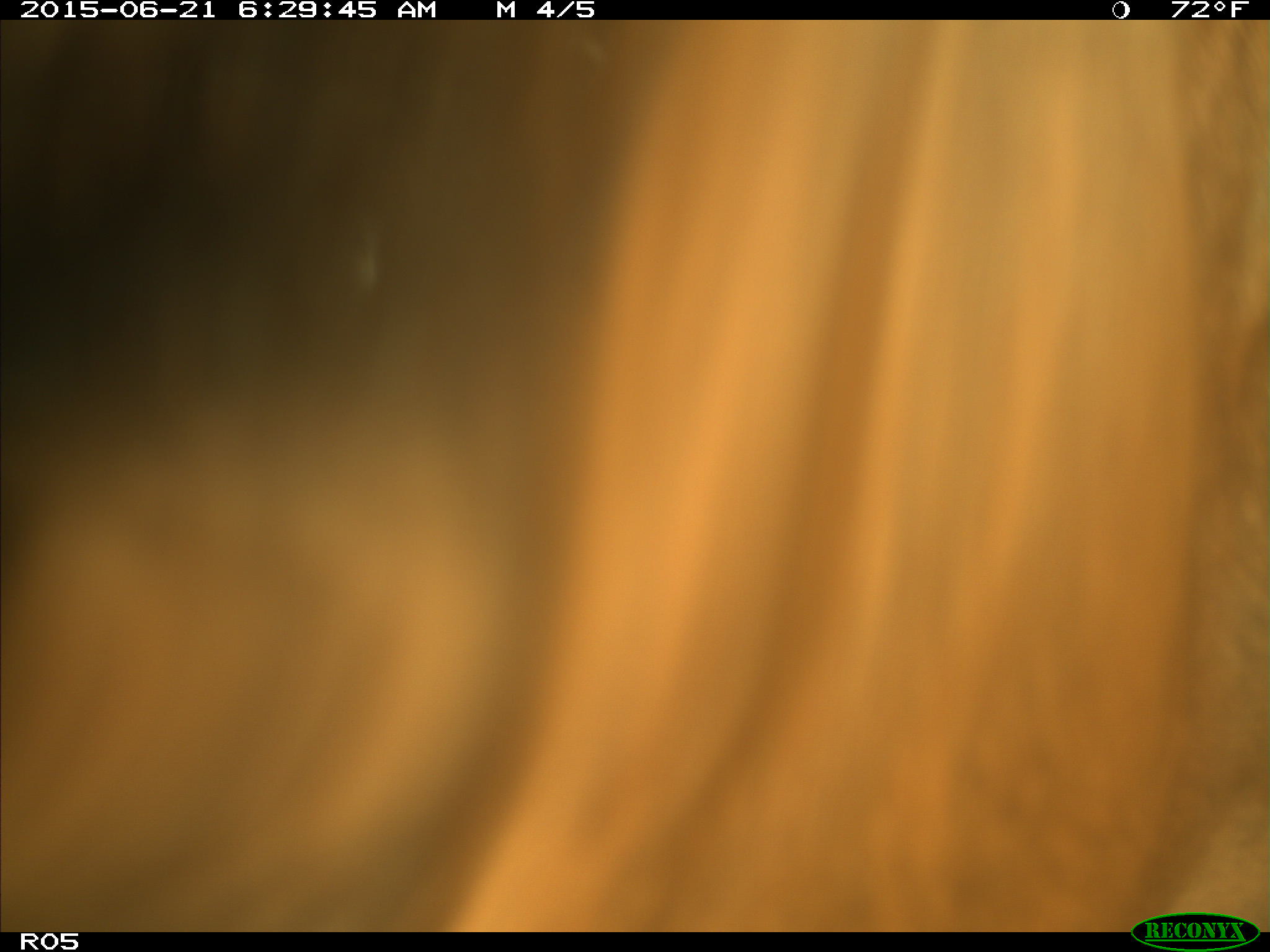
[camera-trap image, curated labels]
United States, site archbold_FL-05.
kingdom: Animalia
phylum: Chordata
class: Mammalia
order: Artiodactyla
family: Bovidae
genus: Bos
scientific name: Bos taurus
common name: domestic cow